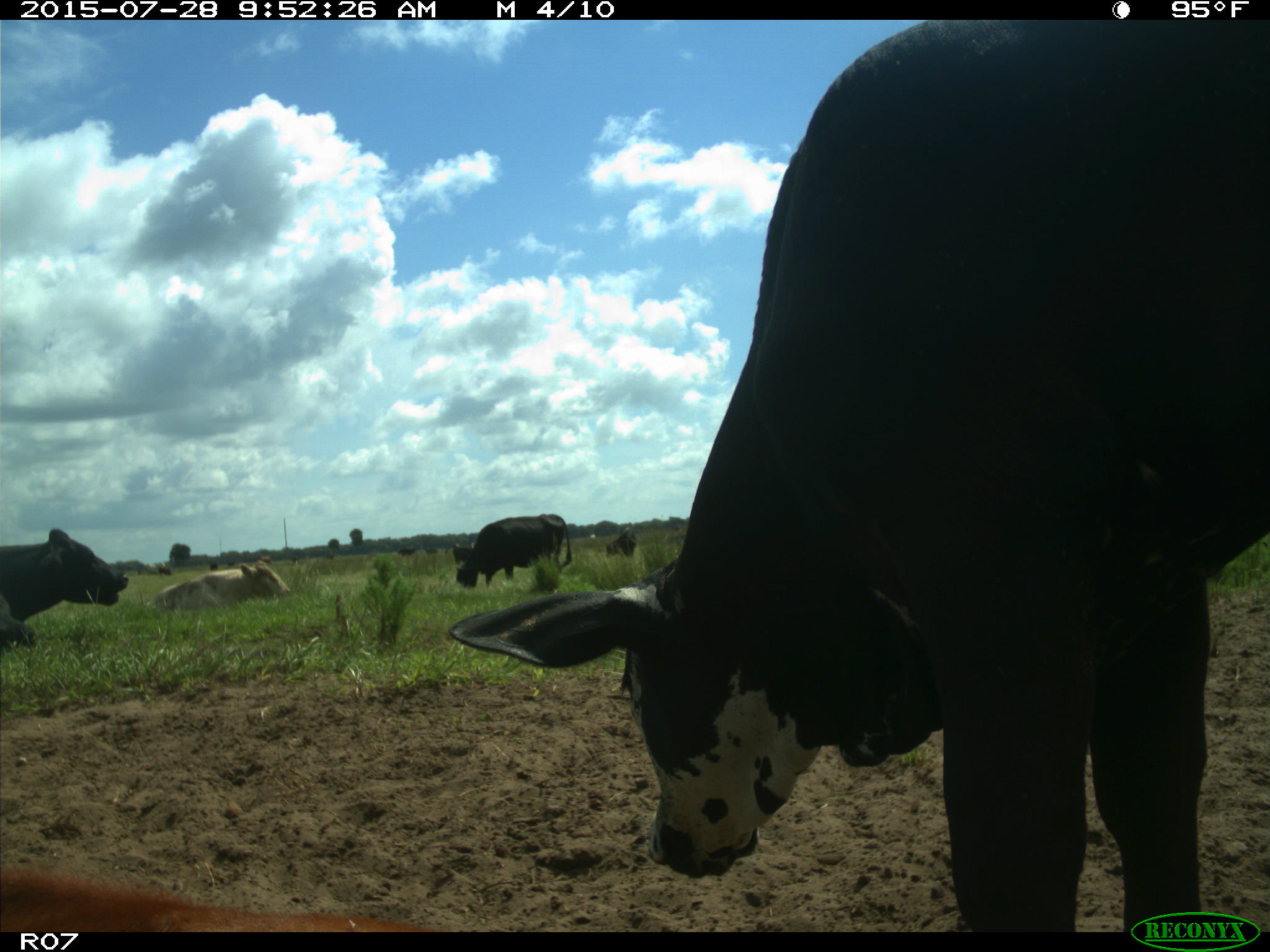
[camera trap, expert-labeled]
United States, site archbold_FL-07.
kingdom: Animalia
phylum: Chordata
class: Mammalia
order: Artiodactyla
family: Bovidae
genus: Bos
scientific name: Bos taurus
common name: domestic cow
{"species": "Bos taurus (domestic cow)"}